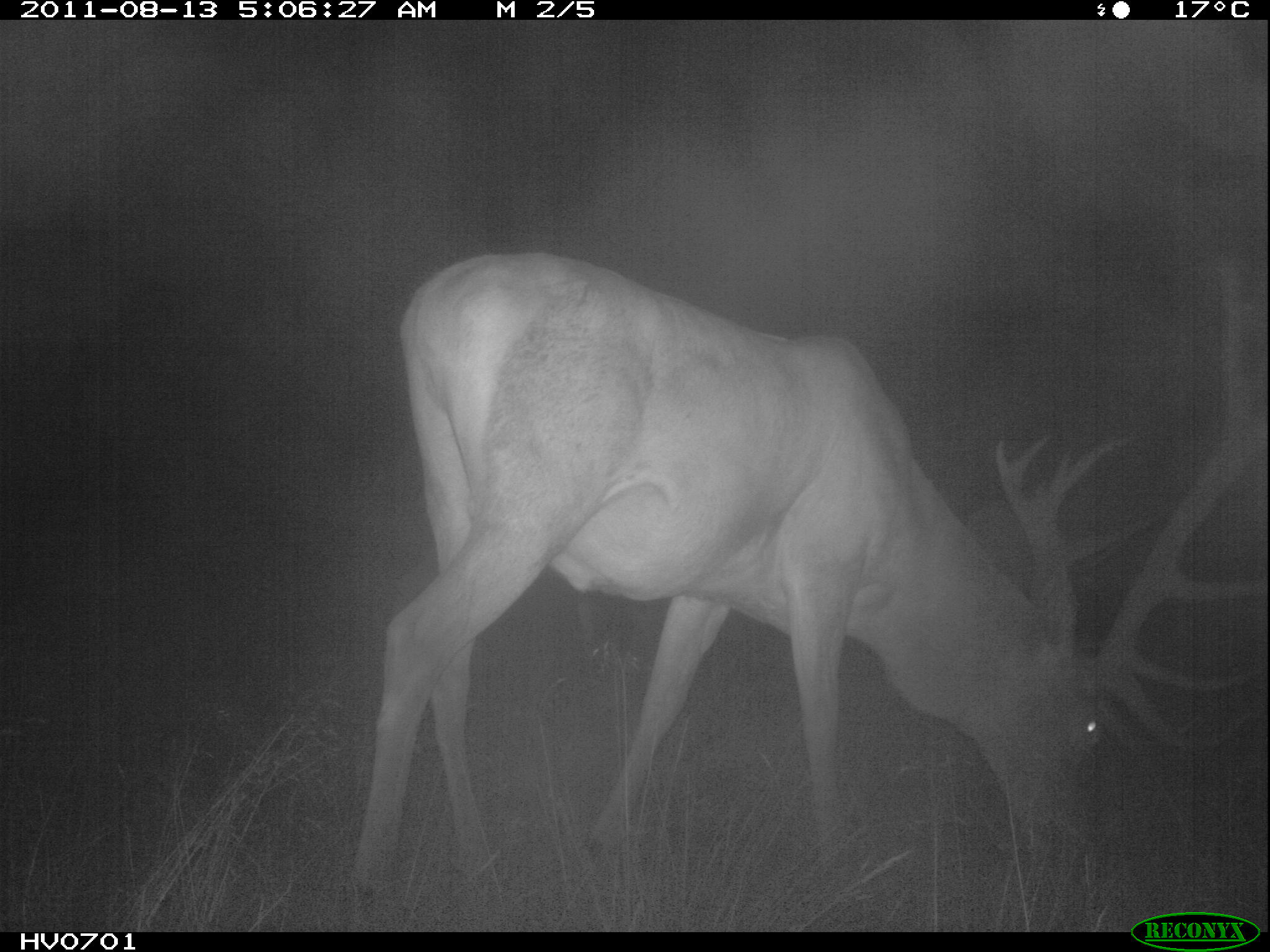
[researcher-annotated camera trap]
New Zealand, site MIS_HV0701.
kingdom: Animalia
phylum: Chordata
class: Mammalia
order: Artiodactyla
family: Cervidae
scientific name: Cervidae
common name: deer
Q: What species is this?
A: Deer (Cervidae).